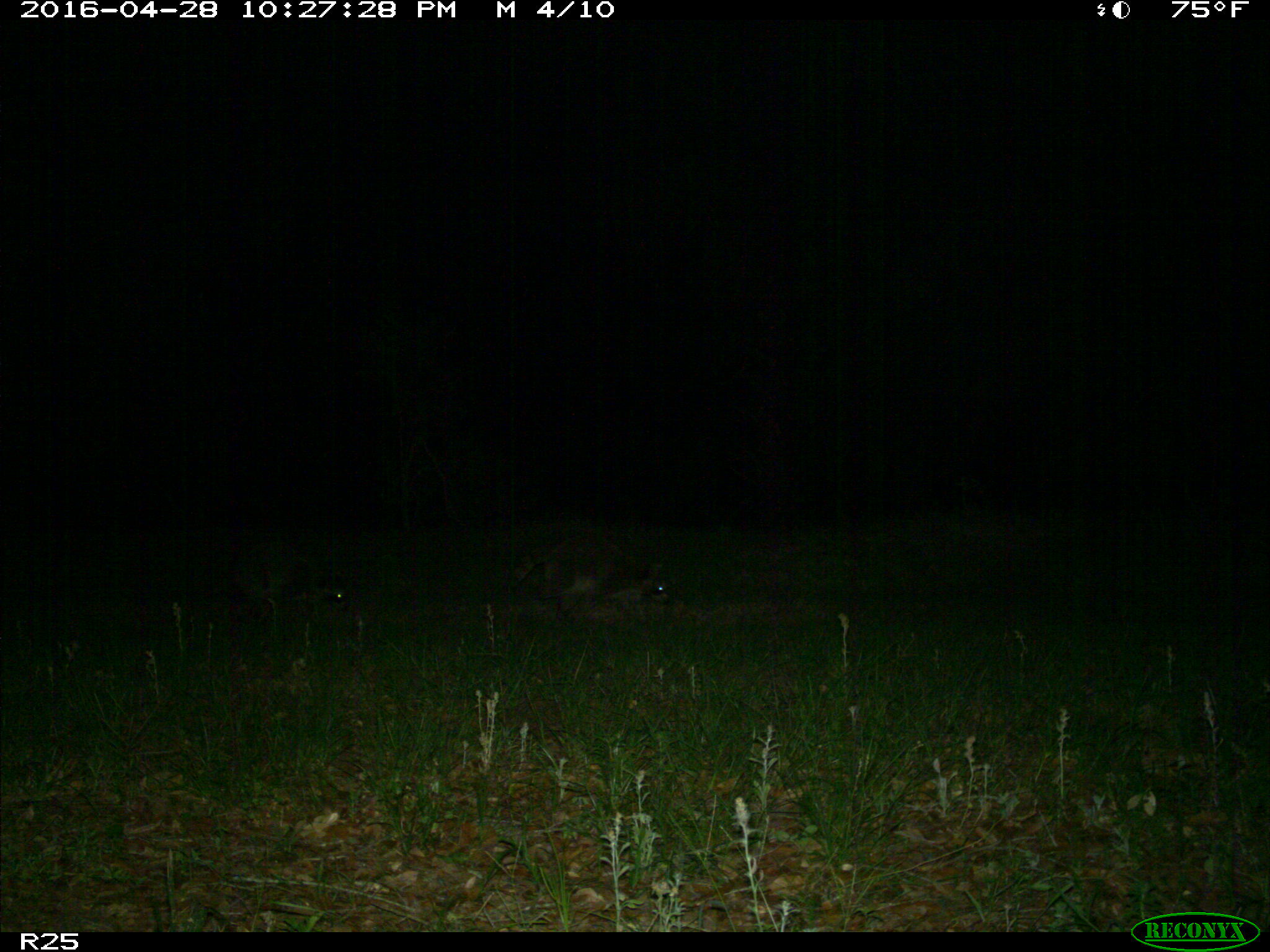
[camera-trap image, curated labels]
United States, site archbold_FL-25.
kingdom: Animalia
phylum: Chordata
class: Mammalia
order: Carnivora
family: Procyonidae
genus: Procyon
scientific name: Procyon lotor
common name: common raccoon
Procyon lotor (common raccoon).